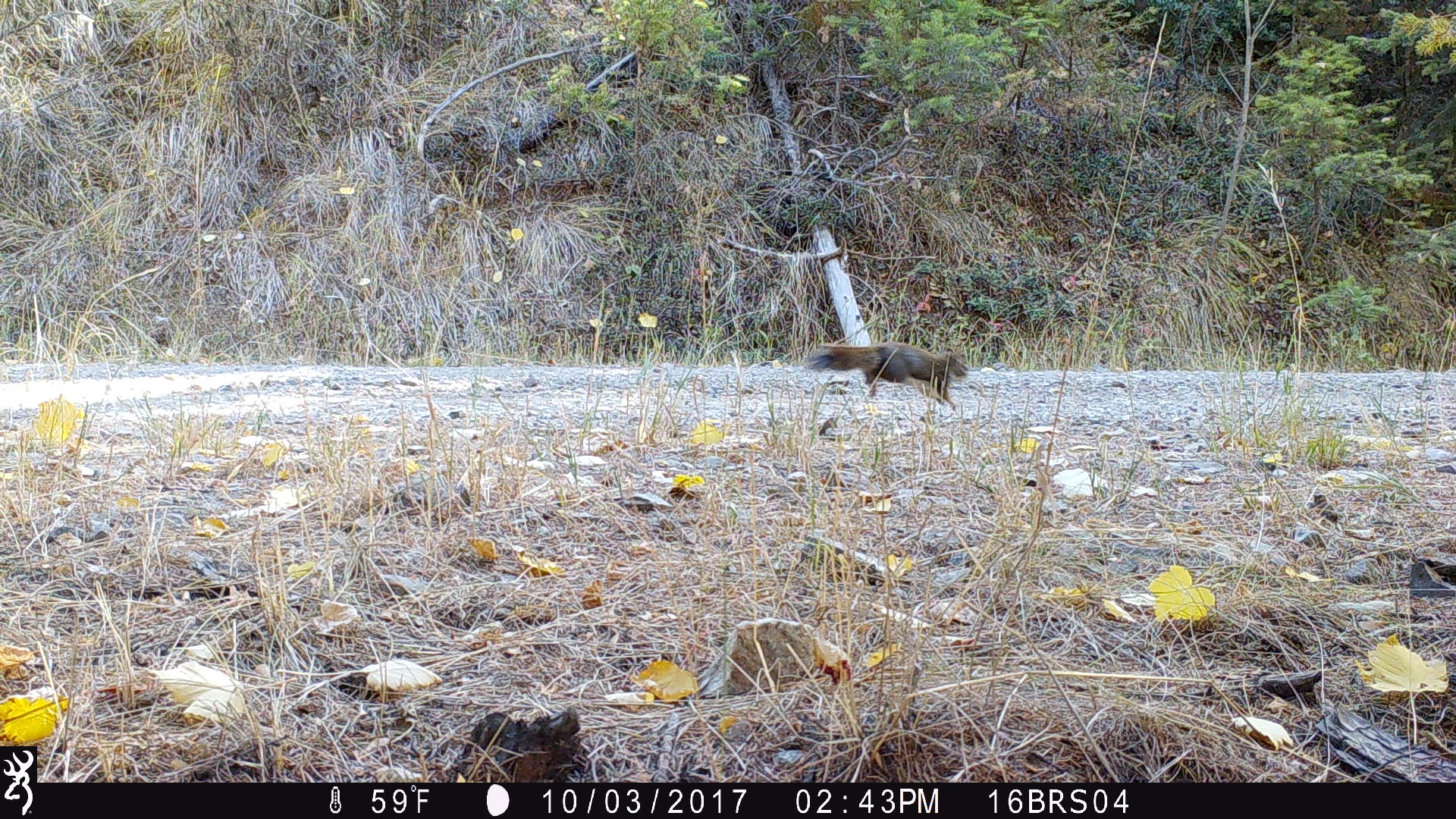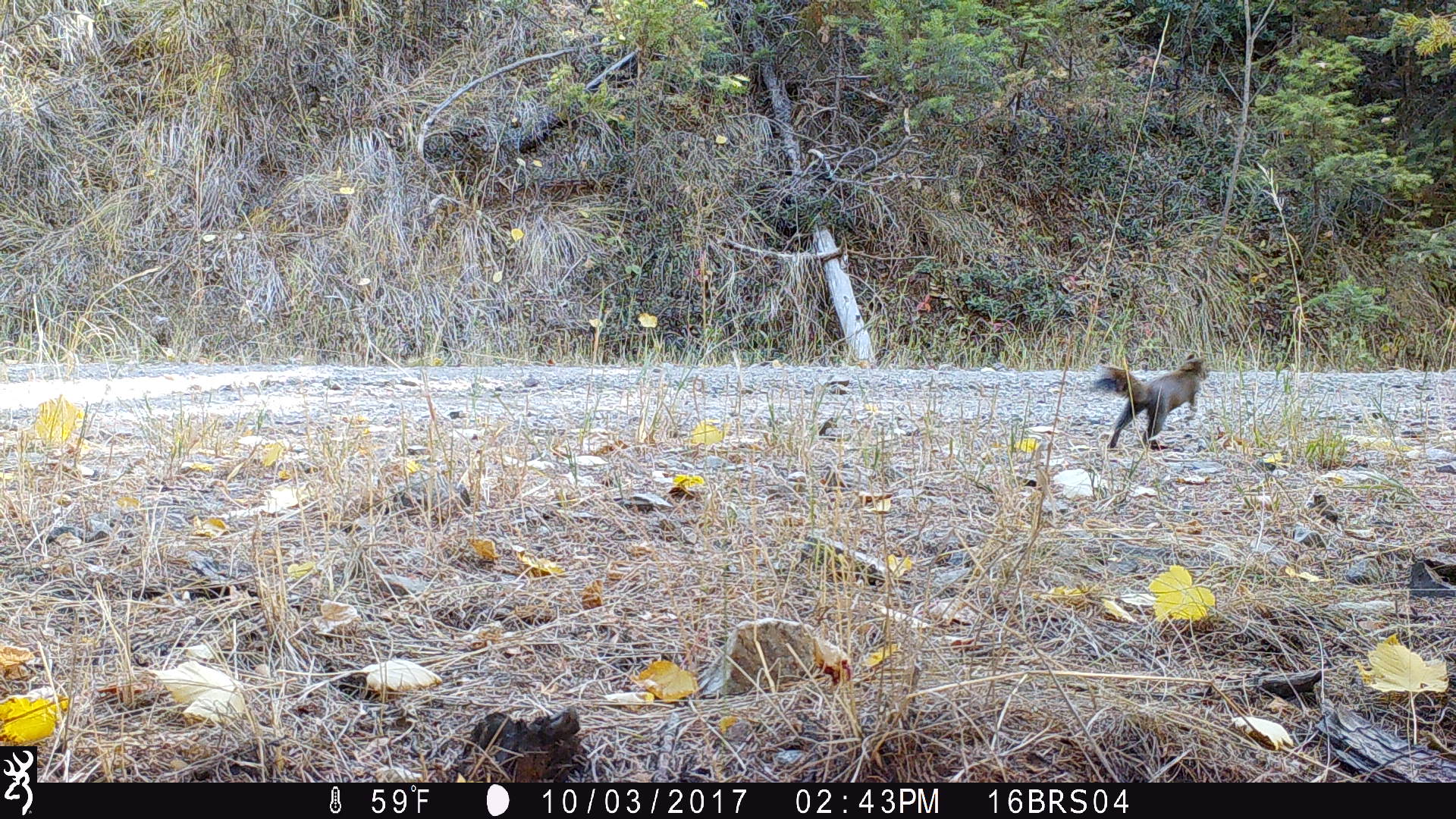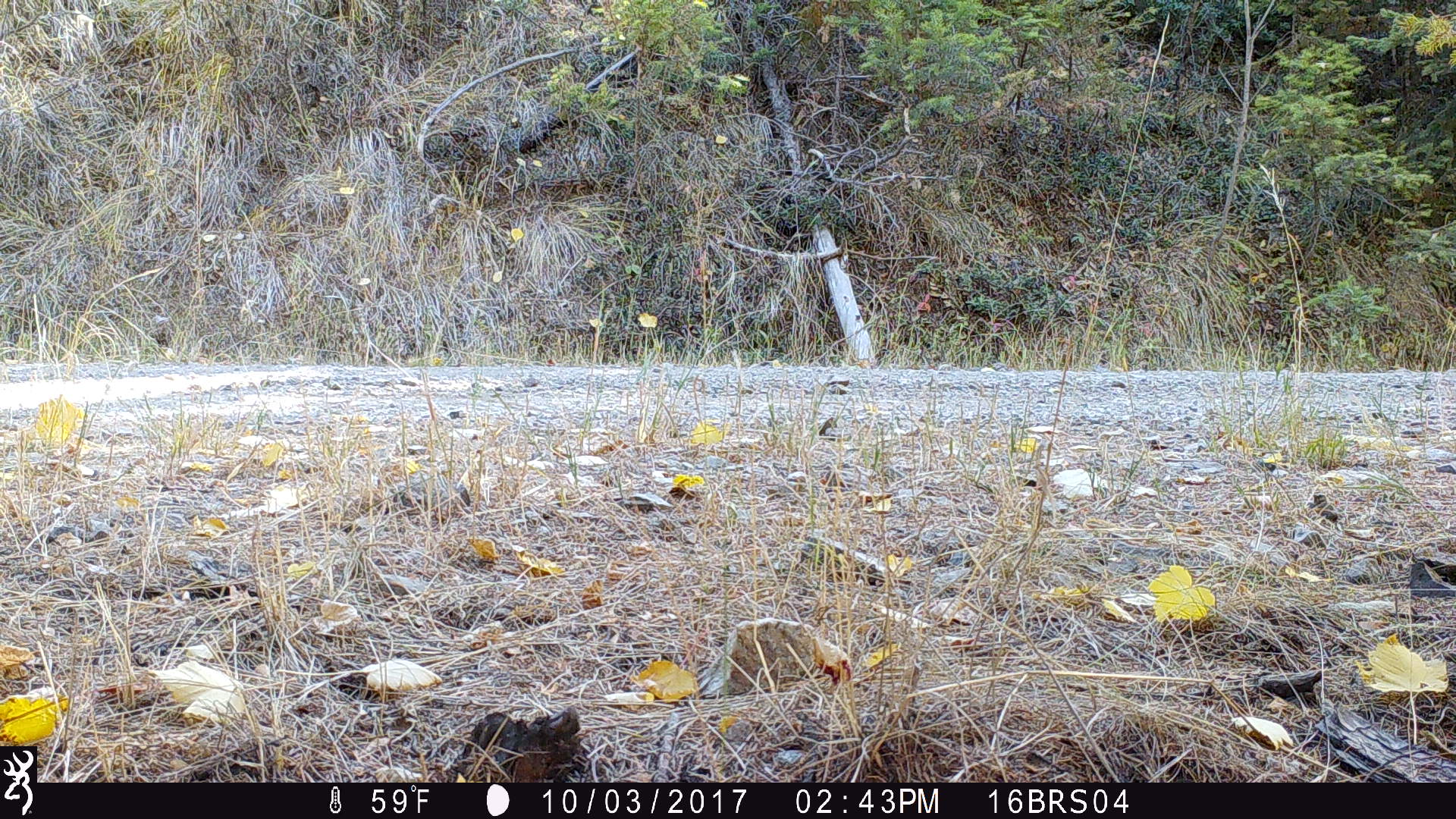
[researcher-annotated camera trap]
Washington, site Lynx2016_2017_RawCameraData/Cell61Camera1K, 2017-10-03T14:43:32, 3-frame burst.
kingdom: Animalia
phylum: Chordata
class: Mammalia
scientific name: Mammalia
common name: small mammal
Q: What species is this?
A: Small mammal (Mammalia).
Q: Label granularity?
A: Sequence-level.